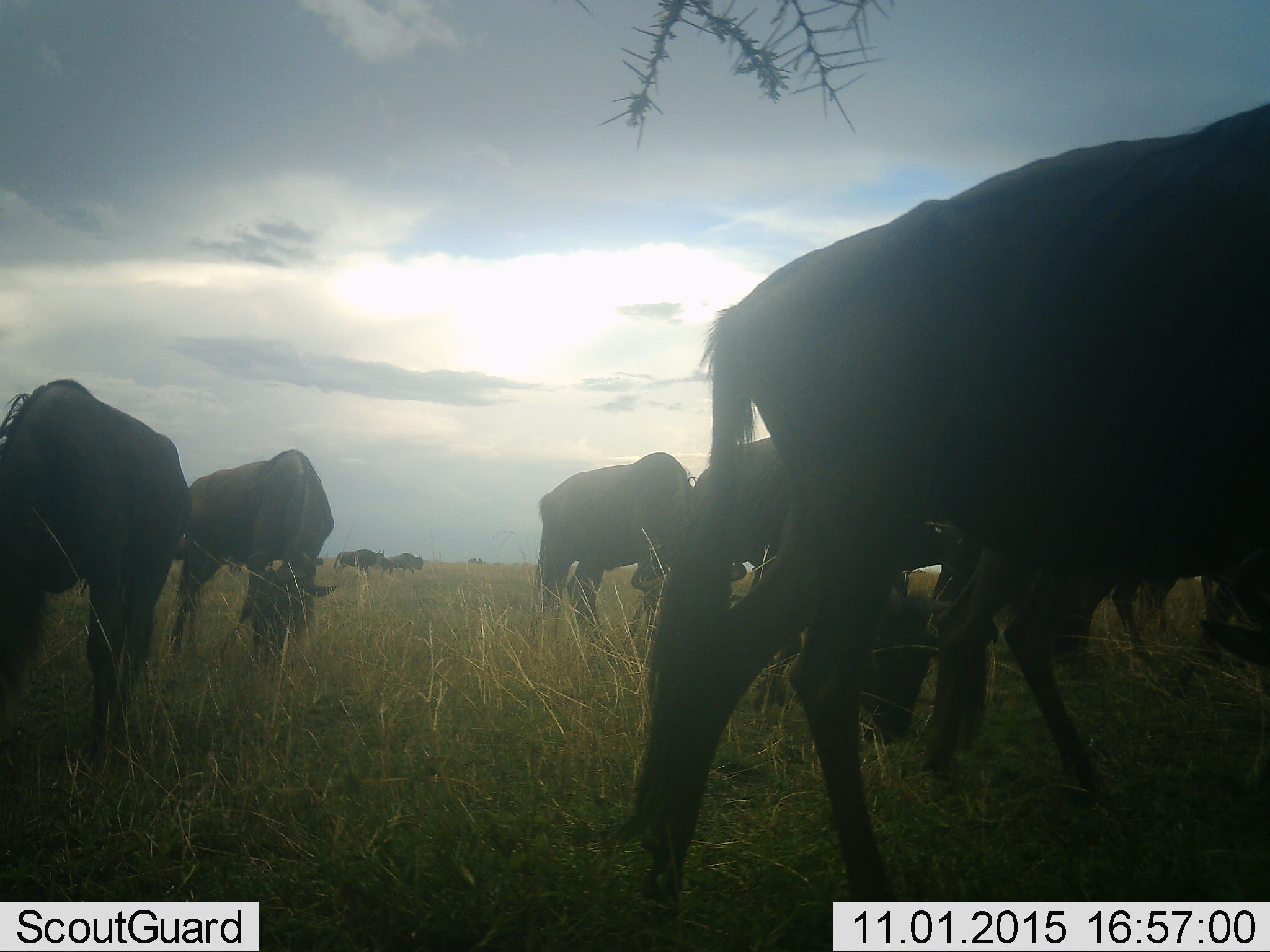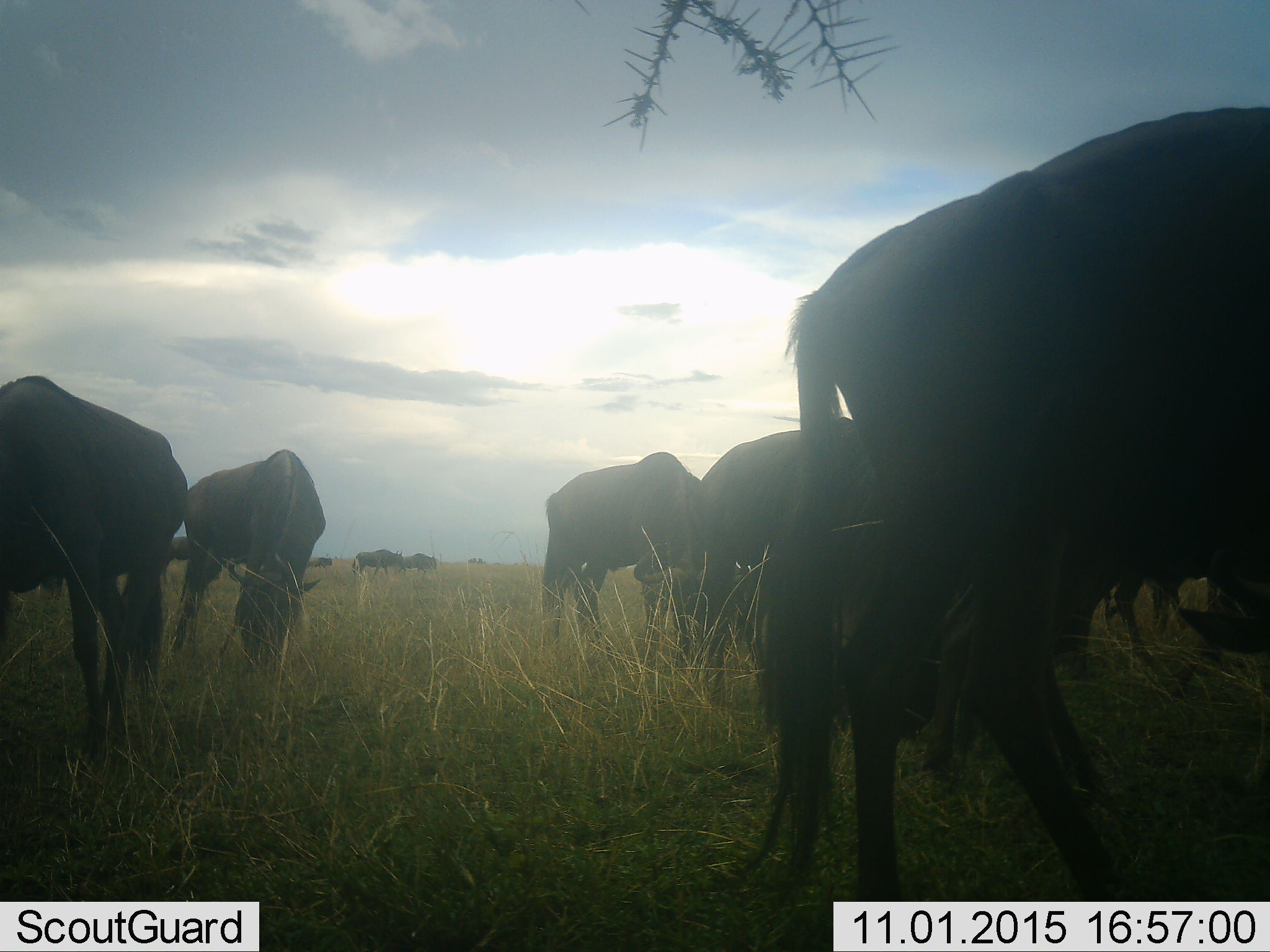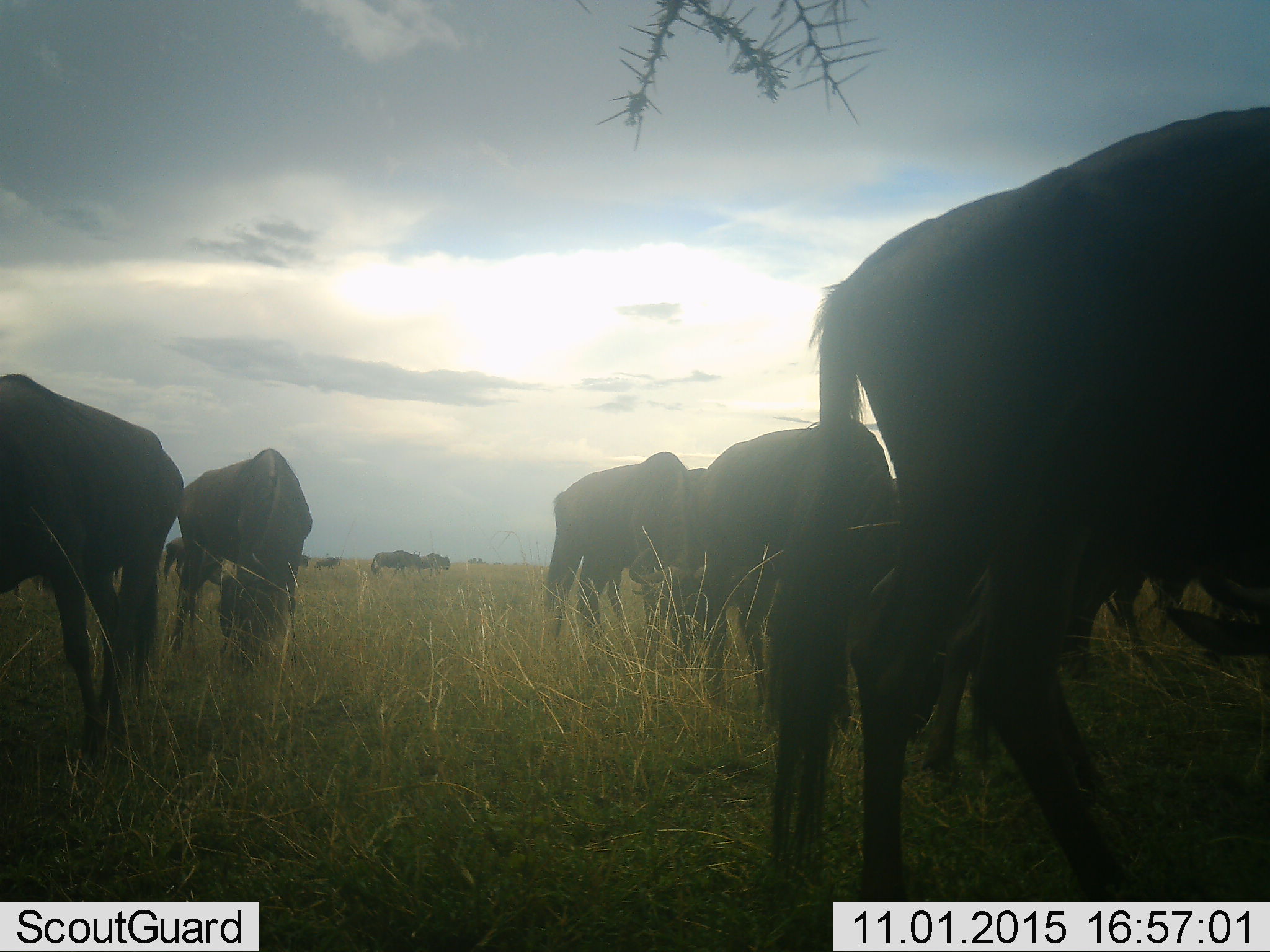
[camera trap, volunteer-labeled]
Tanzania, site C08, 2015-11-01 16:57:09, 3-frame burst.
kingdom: Animalia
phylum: Chordata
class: Mammalia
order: Artiodactyla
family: Bovidae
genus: Connochaetes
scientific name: Connochaetes taurinus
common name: blue wildebeest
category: wildebeest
Wildebeest (blue wildebeest) (Connochaetes taurinus), count 11-50. Behavior (volunteer vote fractions): standing 50%, resting 0%, moving 56%, interacting 12%. Young present (vote fraction): 0%. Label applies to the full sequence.